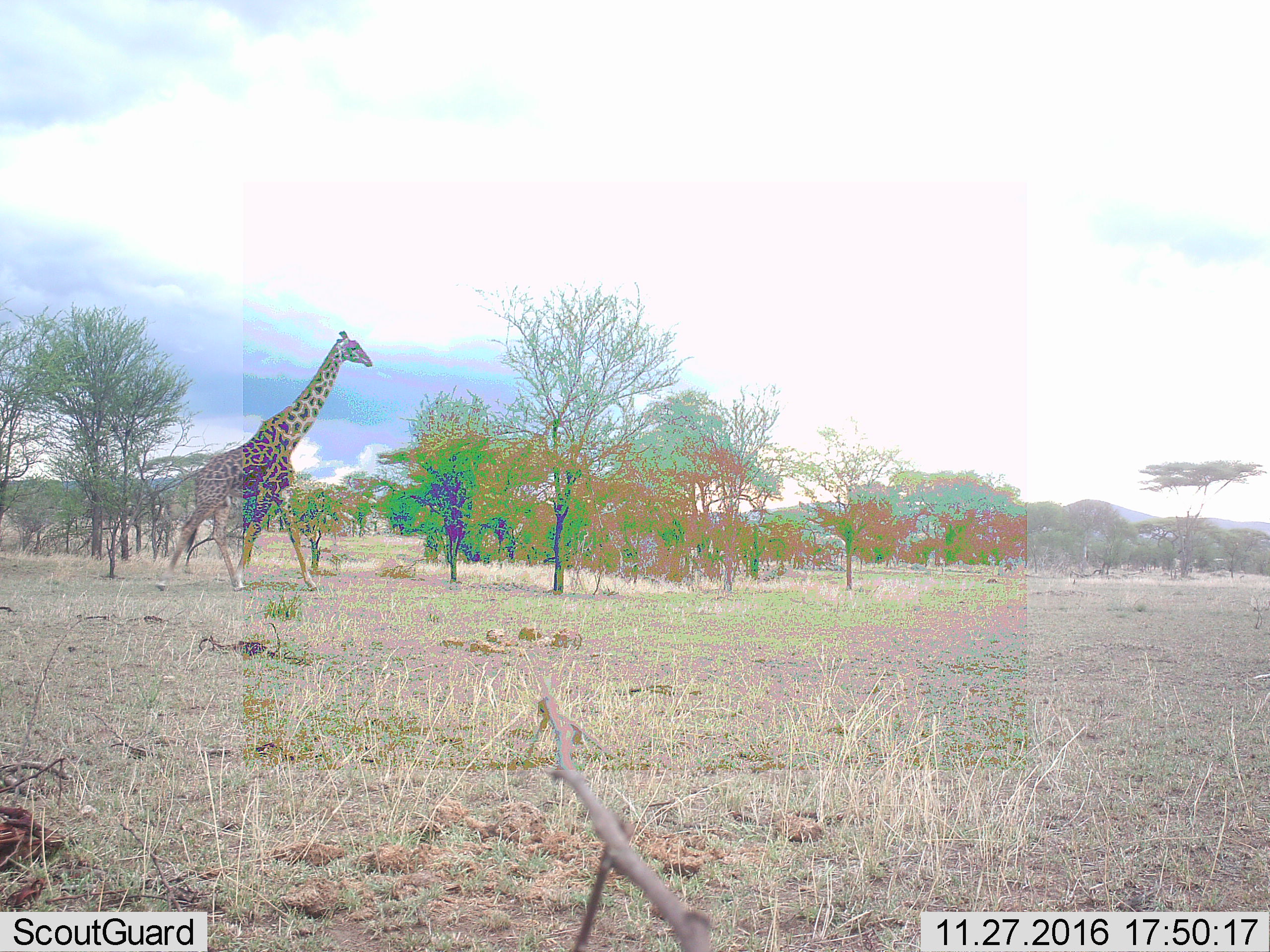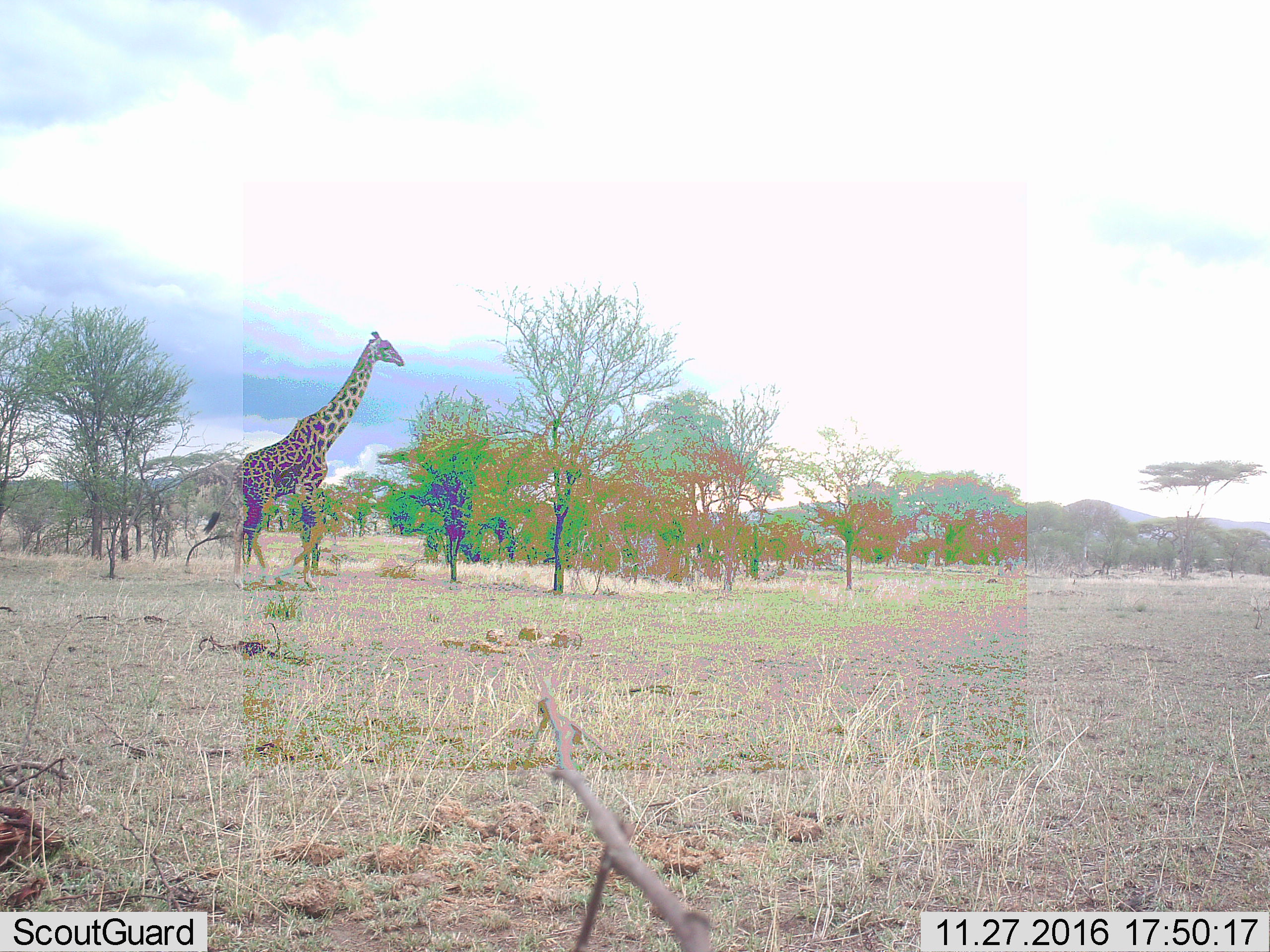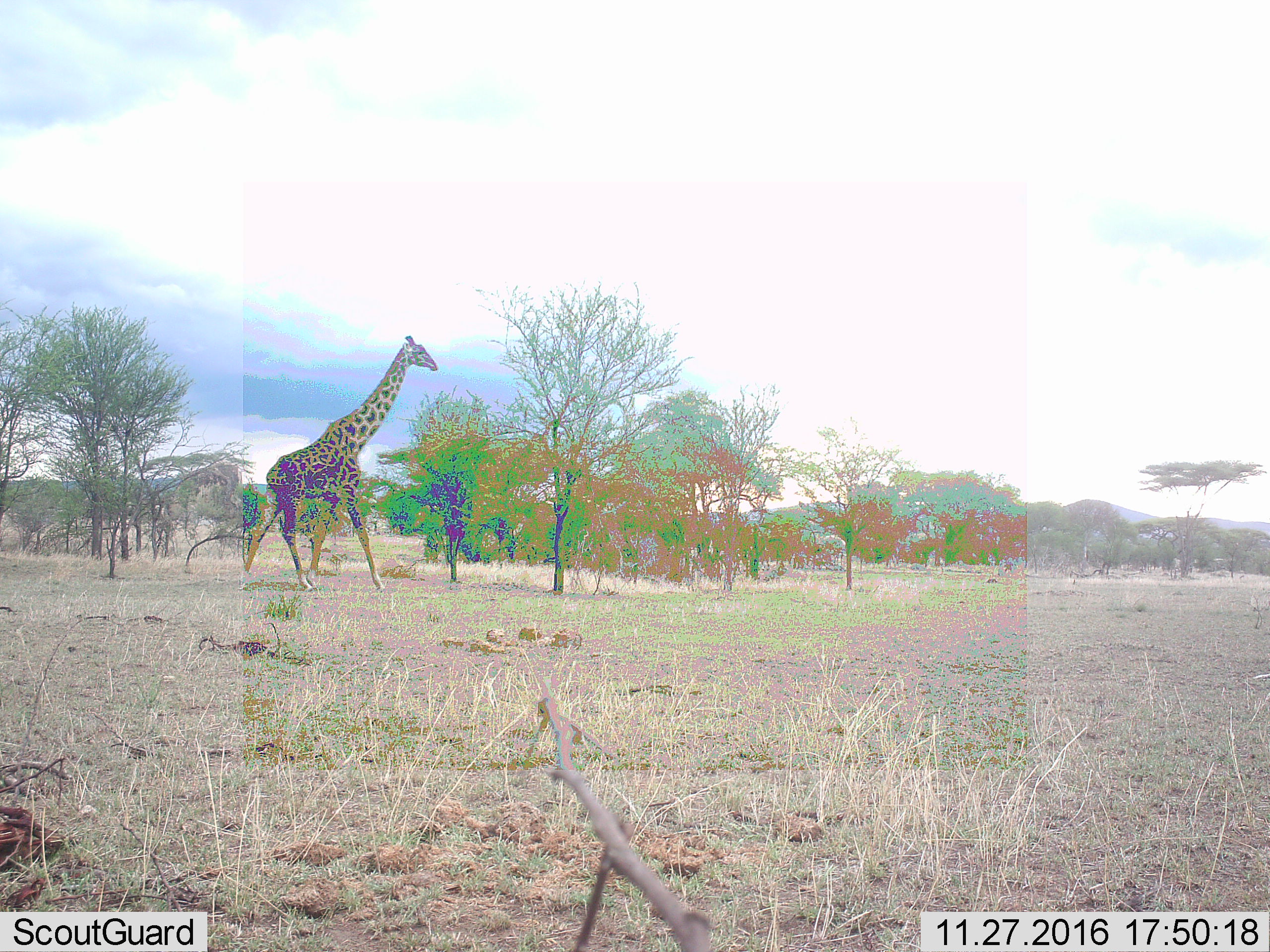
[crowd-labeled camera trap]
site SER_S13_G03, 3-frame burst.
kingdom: Animalia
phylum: Chordata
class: Mammalia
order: Artiodactyla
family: Giraffidae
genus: Giraffa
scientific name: Giraffa camelopardalis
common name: giraffe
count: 1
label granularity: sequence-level